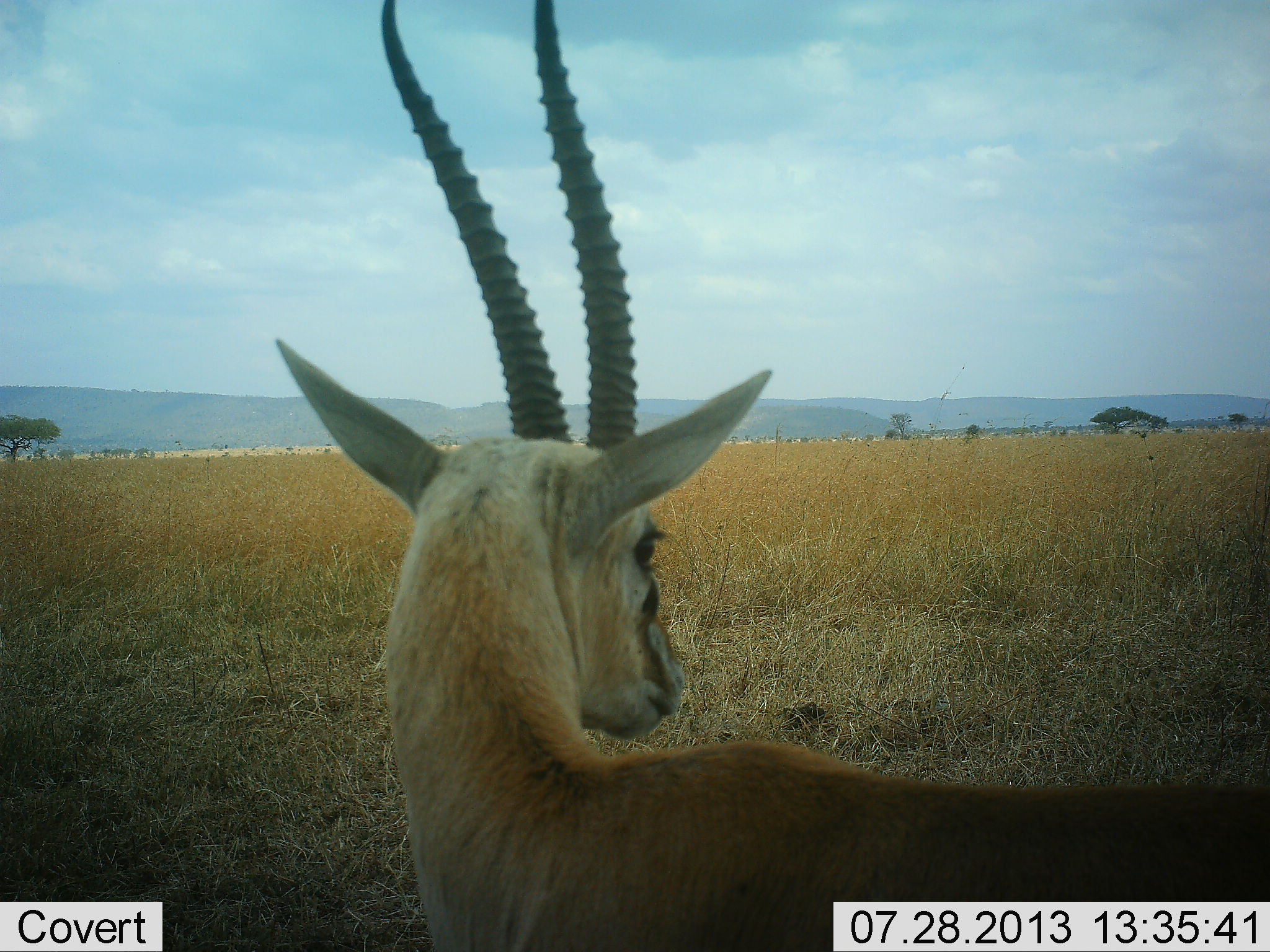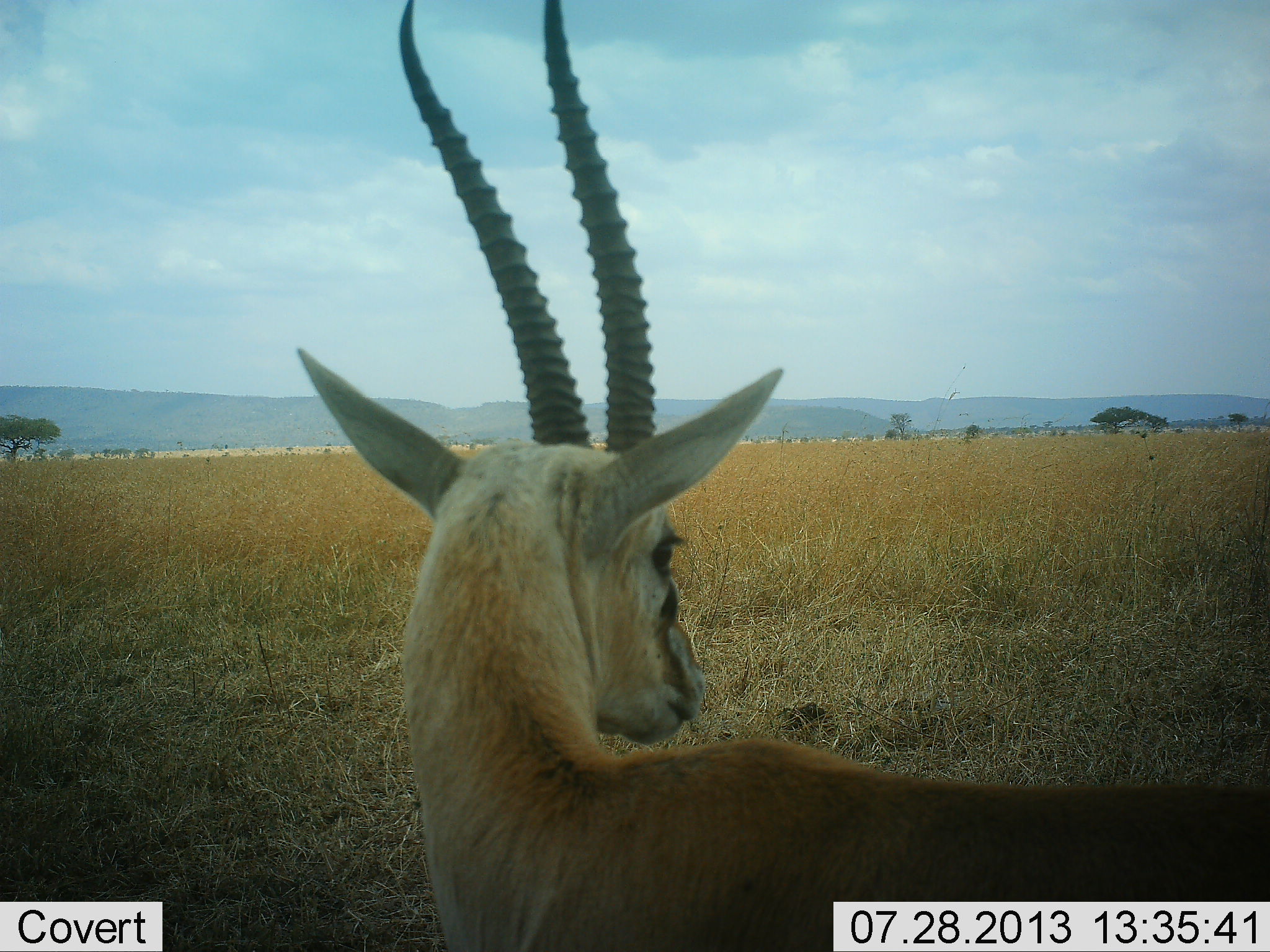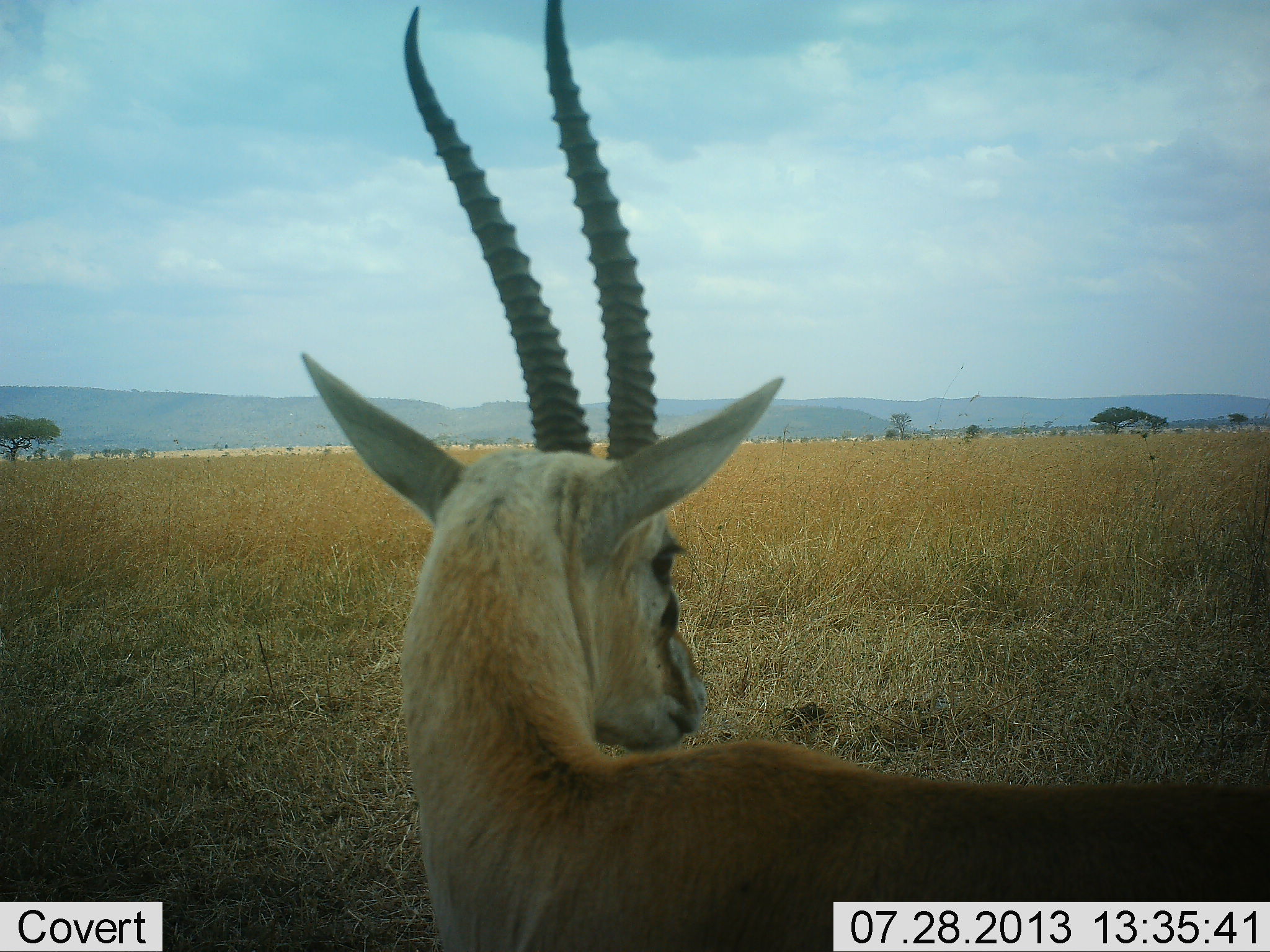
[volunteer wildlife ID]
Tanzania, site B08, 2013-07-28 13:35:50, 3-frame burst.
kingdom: Animalia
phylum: Chordata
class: Mammalia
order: Artiodactyla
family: Bovidae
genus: Eudorcas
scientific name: Eudorcas thomsonii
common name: thomson's gazelle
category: gazellethomsons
Gazellethomsons (thomson's gazelle) (Eudorcas thomsonii), count 1. Behavior (volunteer vote fractions): standing 100%, resting 0%, moving 0%, interacting 0%. Young present (vote fraction): 0%. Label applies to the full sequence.